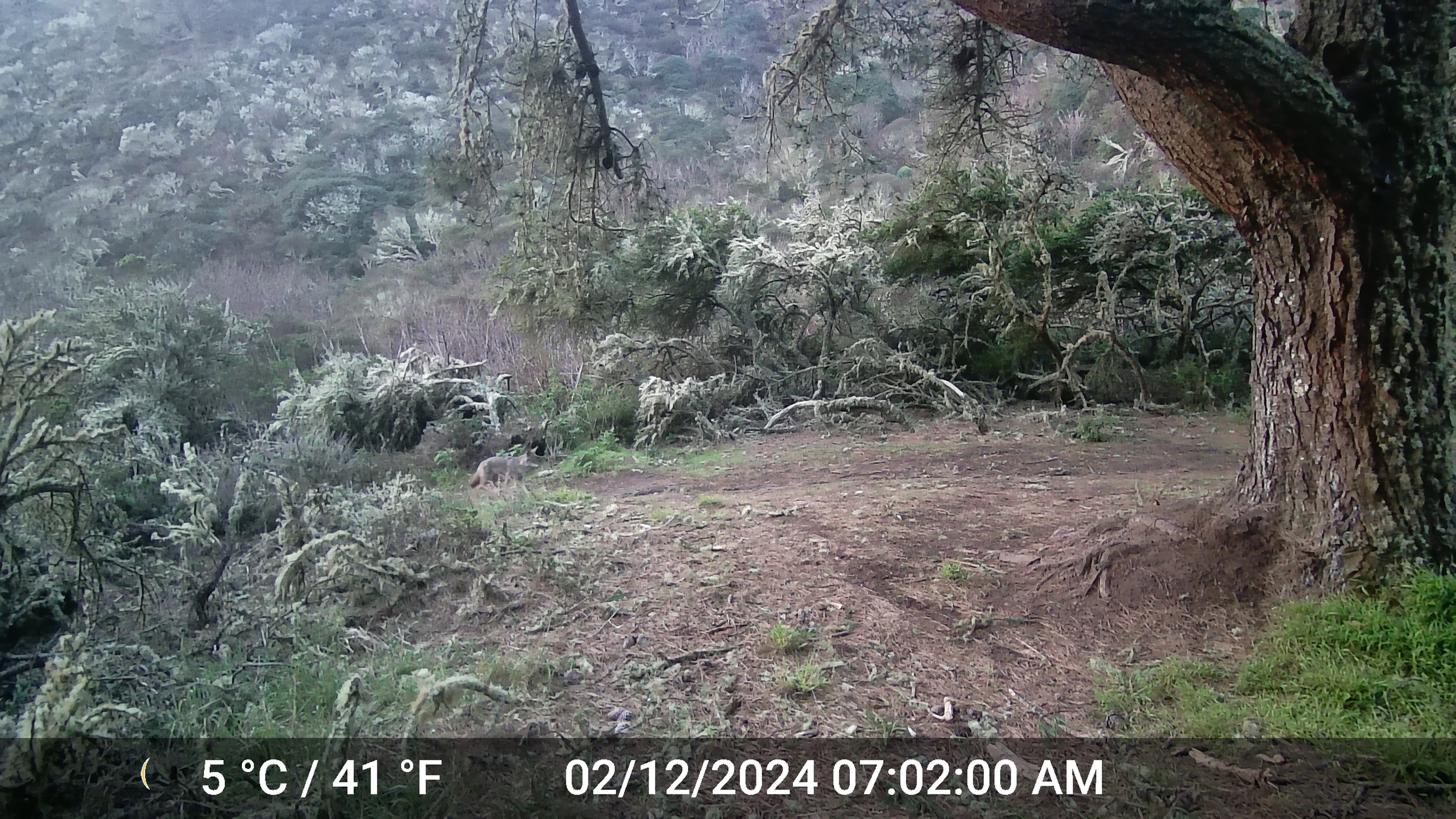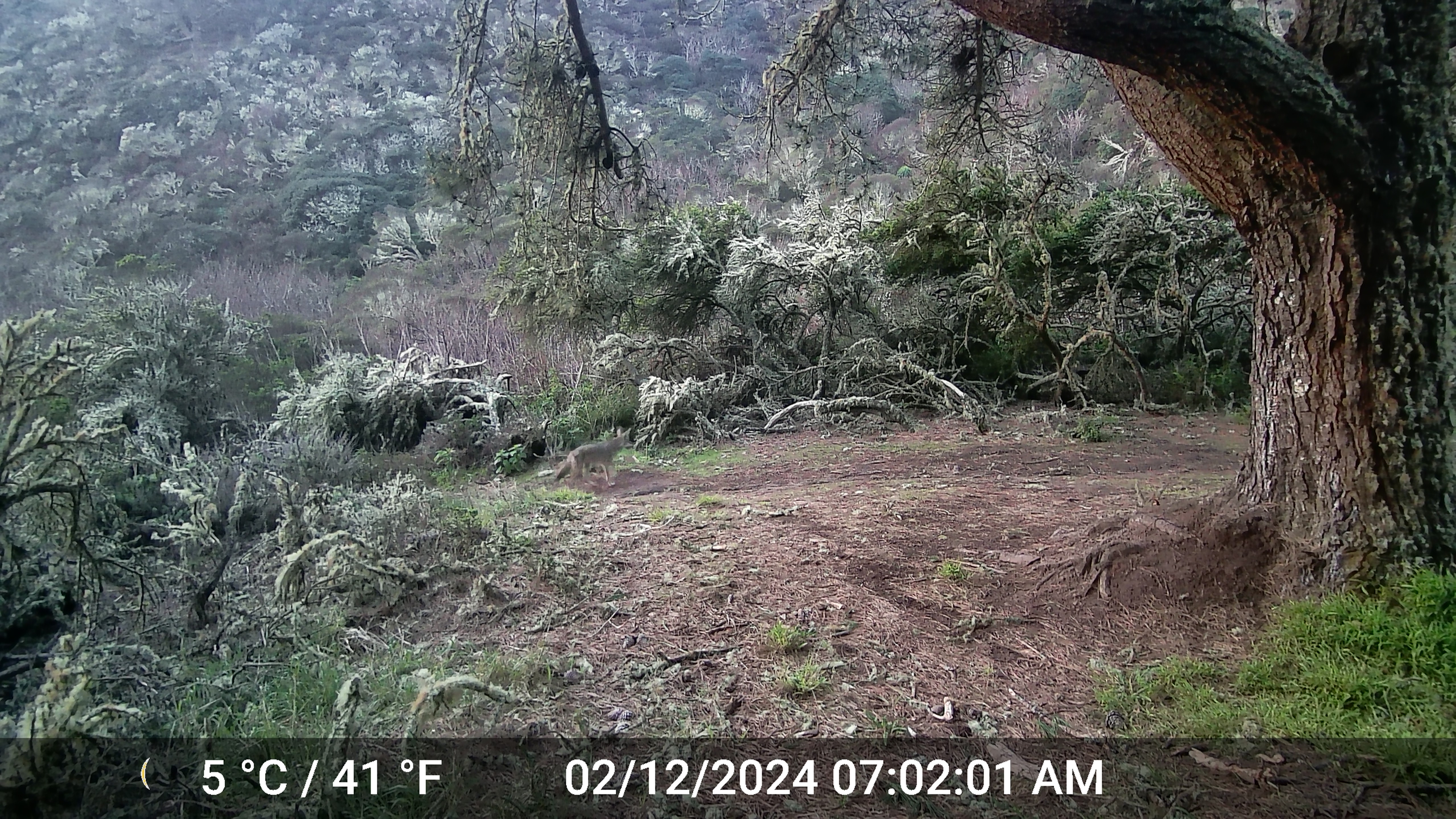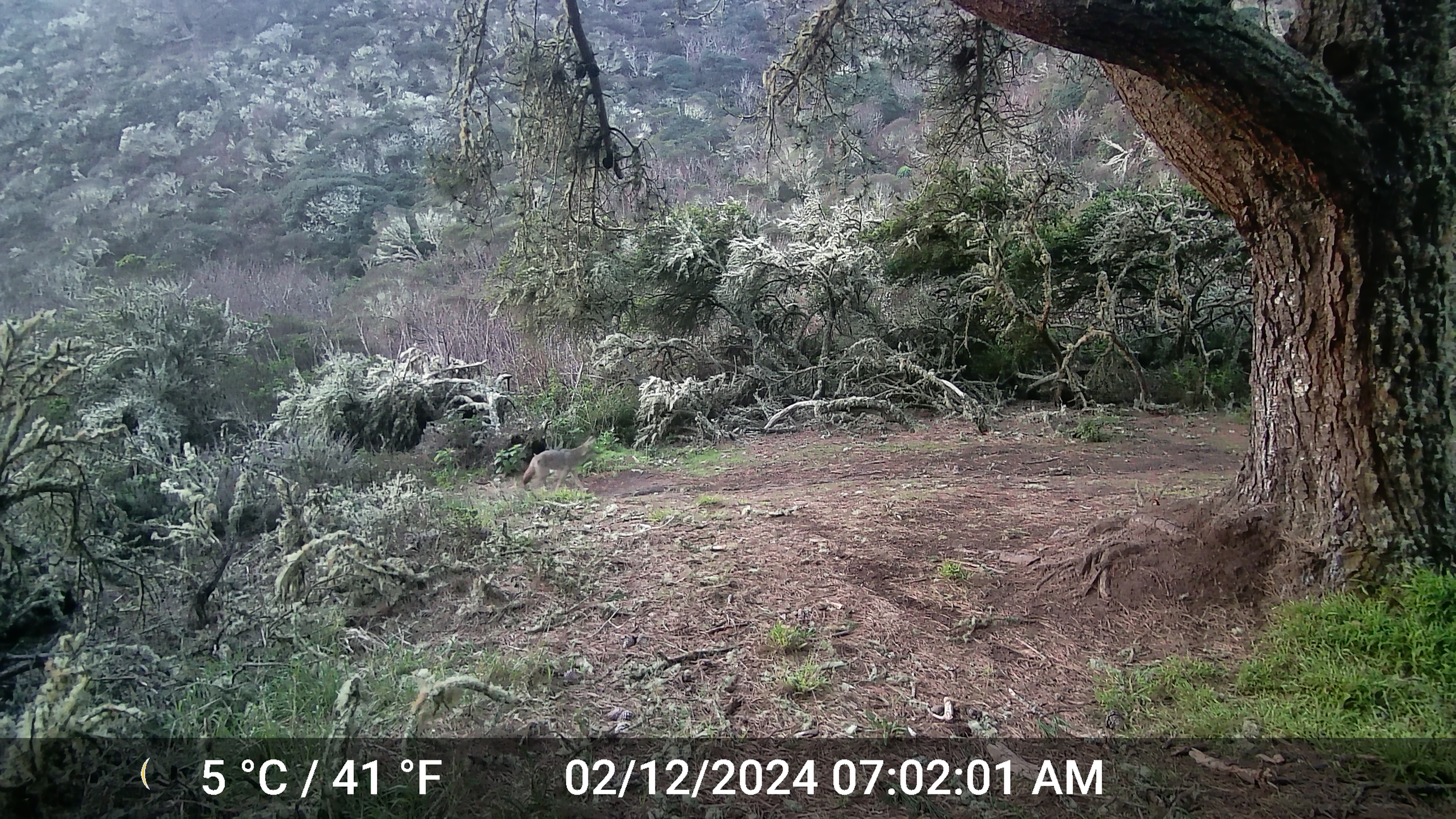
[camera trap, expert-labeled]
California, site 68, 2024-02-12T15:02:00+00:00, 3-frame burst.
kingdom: Animalia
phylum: Chordata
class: Mammalia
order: Carnivora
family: Canidae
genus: Canis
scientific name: Canis latrans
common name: coyote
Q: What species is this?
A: Coyote (Canis latrans).